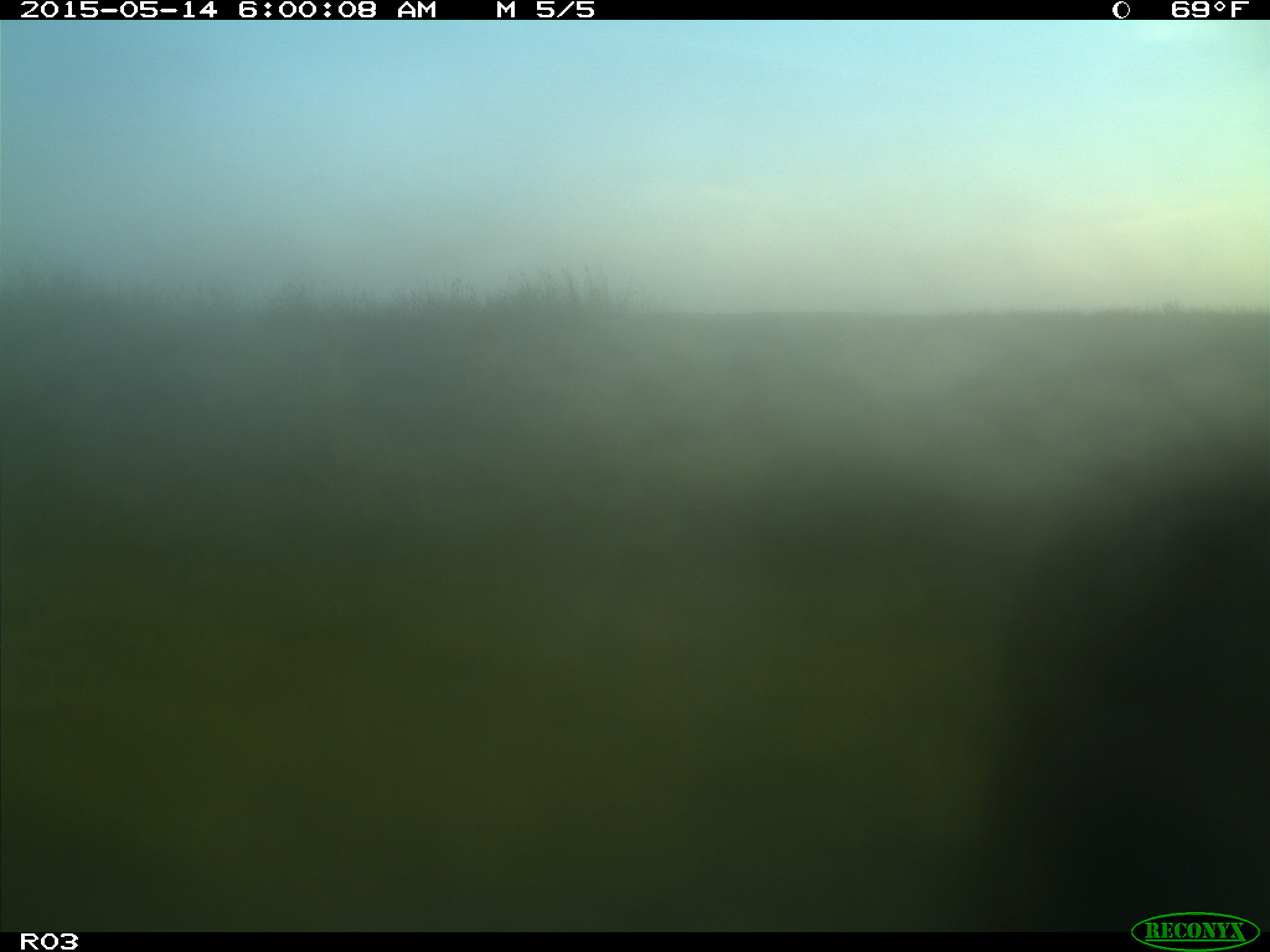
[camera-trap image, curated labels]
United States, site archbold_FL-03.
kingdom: Animalia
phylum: Chordata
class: Mammalia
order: Artiodactyla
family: Bovidae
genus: Bos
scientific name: Bos taurus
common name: domestic cow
Bos taurus (domestic cow).